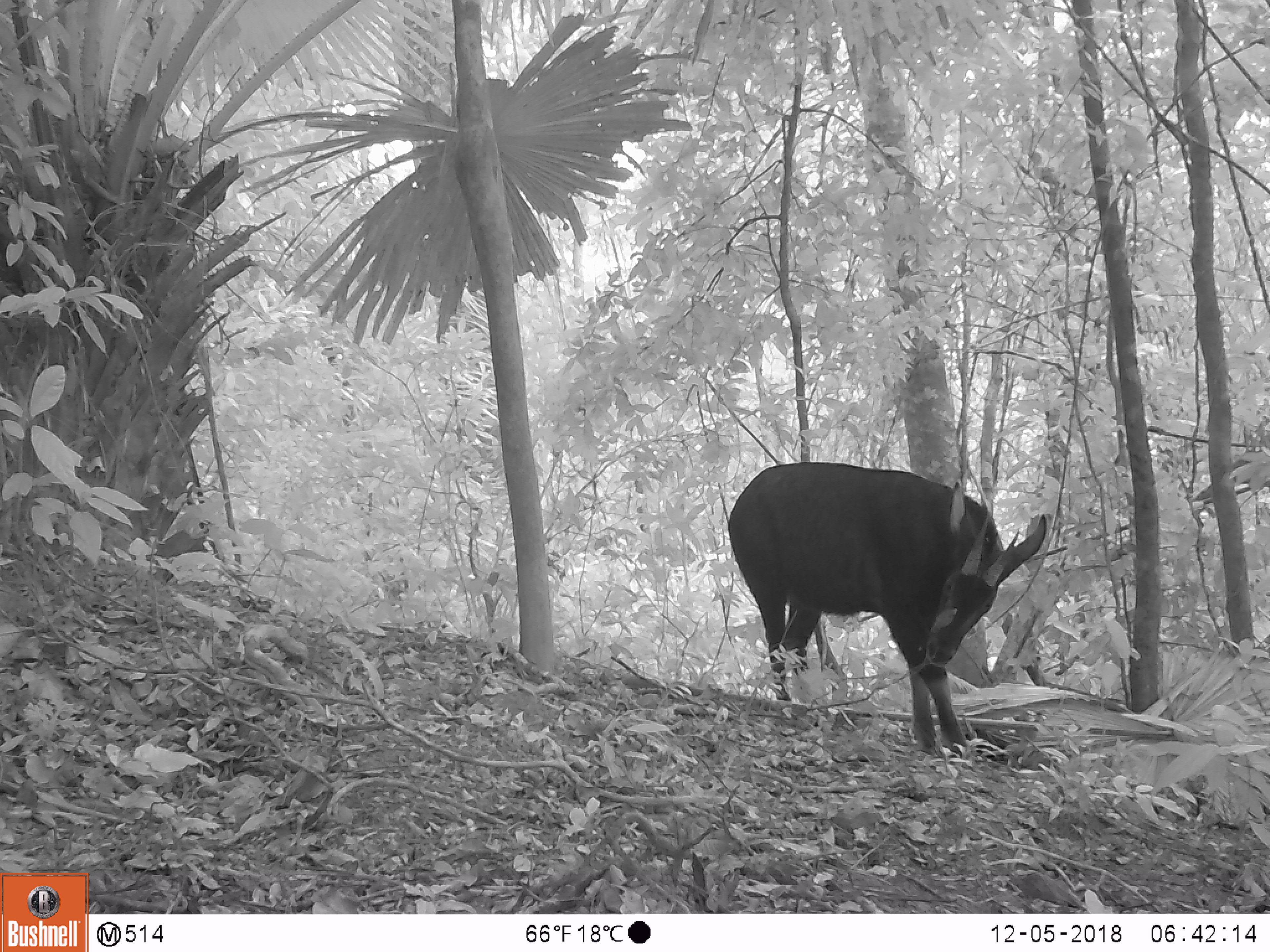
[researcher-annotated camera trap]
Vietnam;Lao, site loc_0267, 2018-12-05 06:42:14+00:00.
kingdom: Animalia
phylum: Chordata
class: Mammalia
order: Artiodactyla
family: Bovidae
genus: Capricornis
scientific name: Capricornis sumatraensis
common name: chinese serow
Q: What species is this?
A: Chinese serow (Capricornis sumatraensis).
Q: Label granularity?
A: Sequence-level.